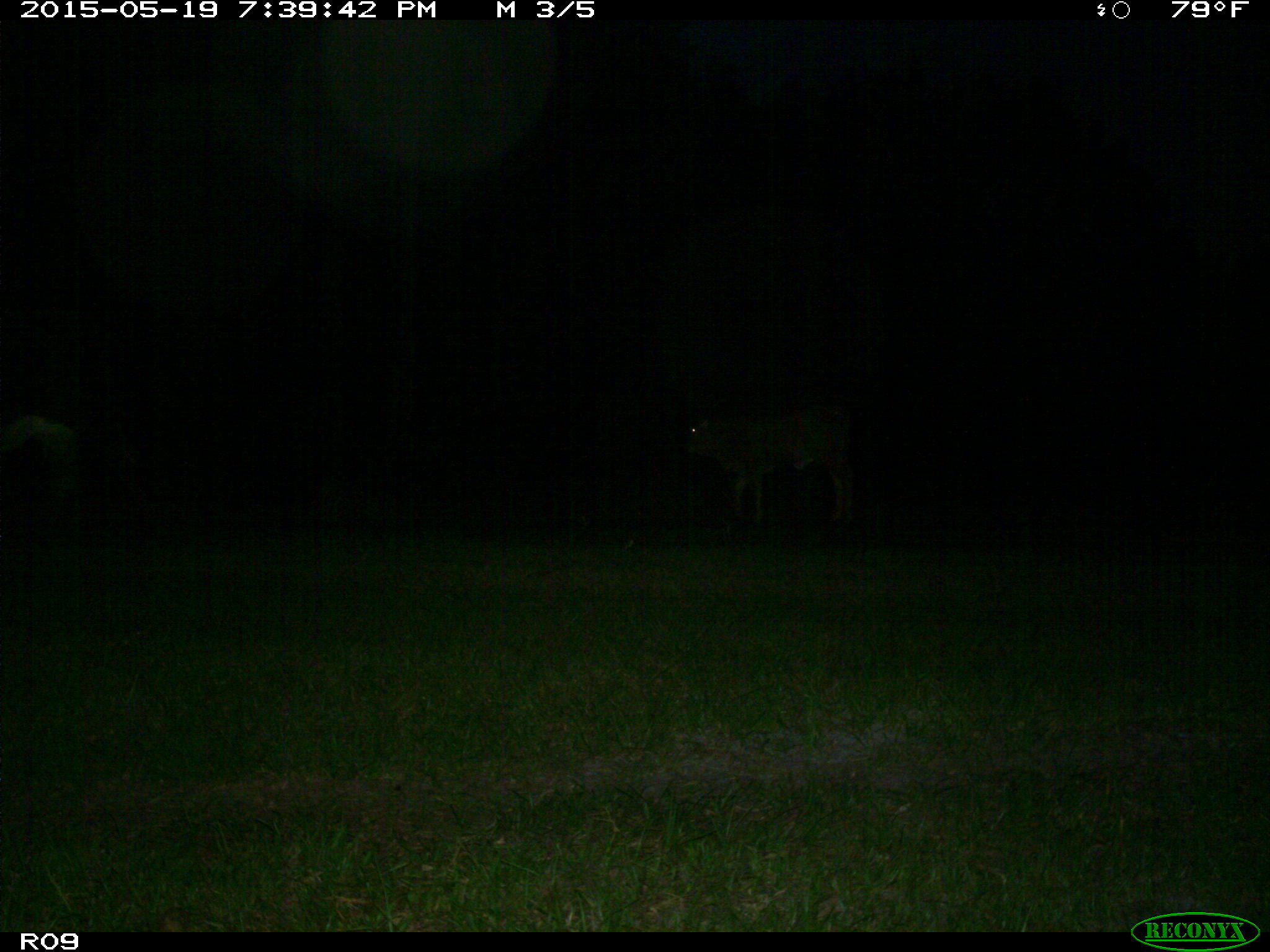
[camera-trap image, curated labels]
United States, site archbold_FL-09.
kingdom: Animalia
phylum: Chordata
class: Mammalia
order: Artiodactyla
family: Bovidae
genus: Bos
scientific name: Bos taurus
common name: domestic cow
Bos taurus (domestic cow).